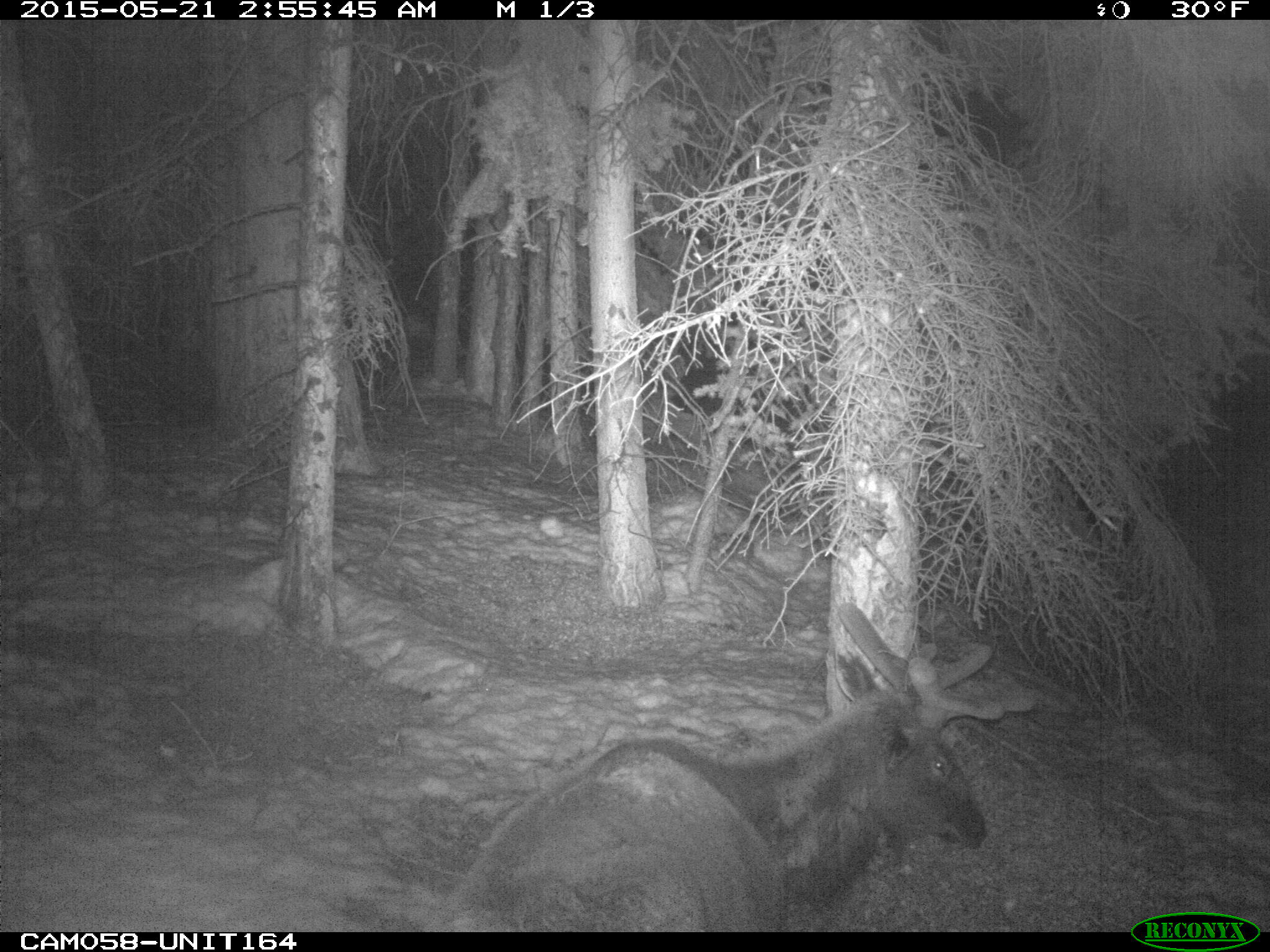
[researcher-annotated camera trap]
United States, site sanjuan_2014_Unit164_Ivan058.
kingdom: Animalia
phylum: Chordata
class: Mammalia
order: Artiodactyla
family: Cervidae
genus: Cervus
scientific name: Cervus elaphus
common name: red deer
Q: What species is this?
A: Cervus elaphus (red deer).